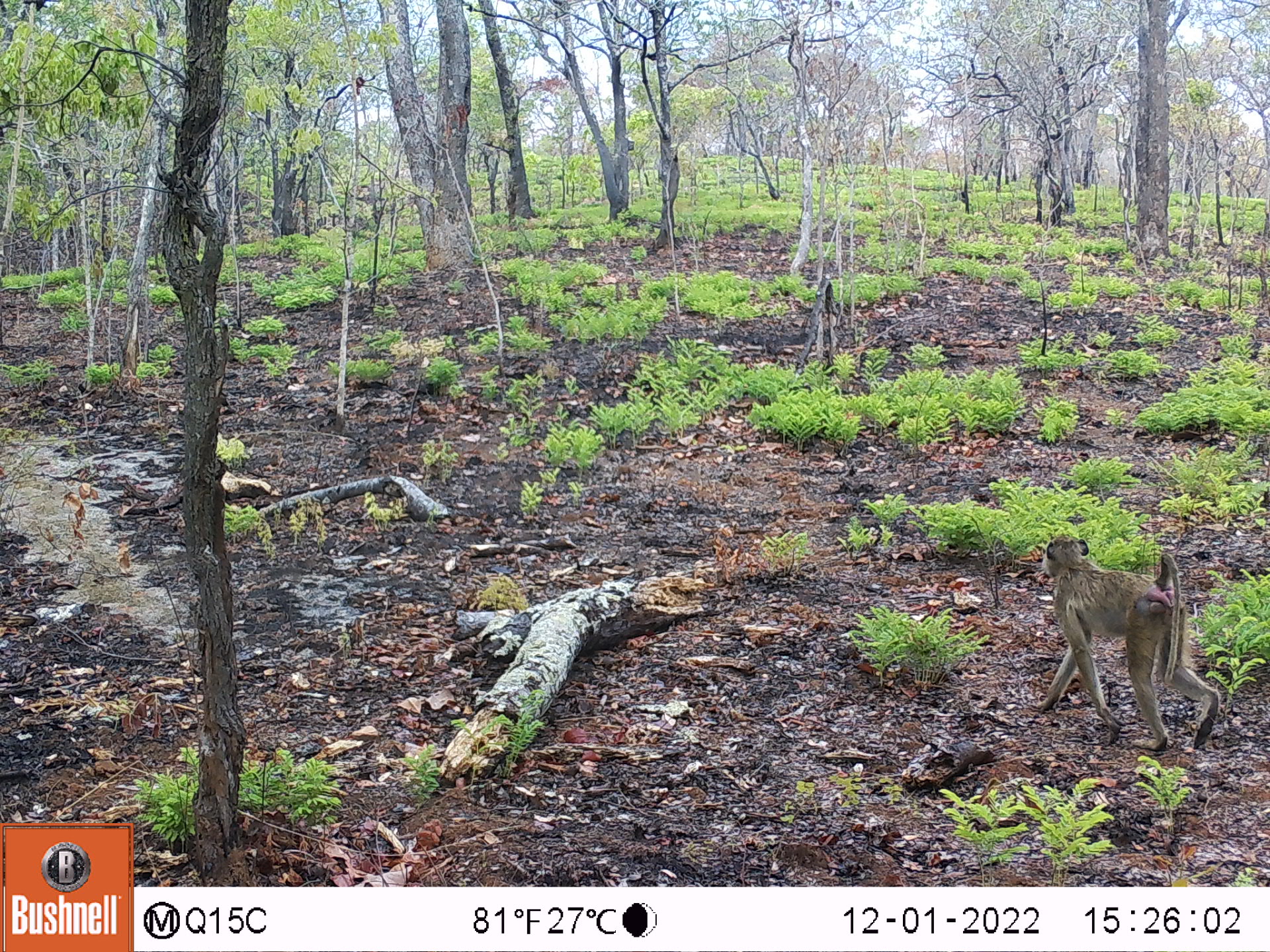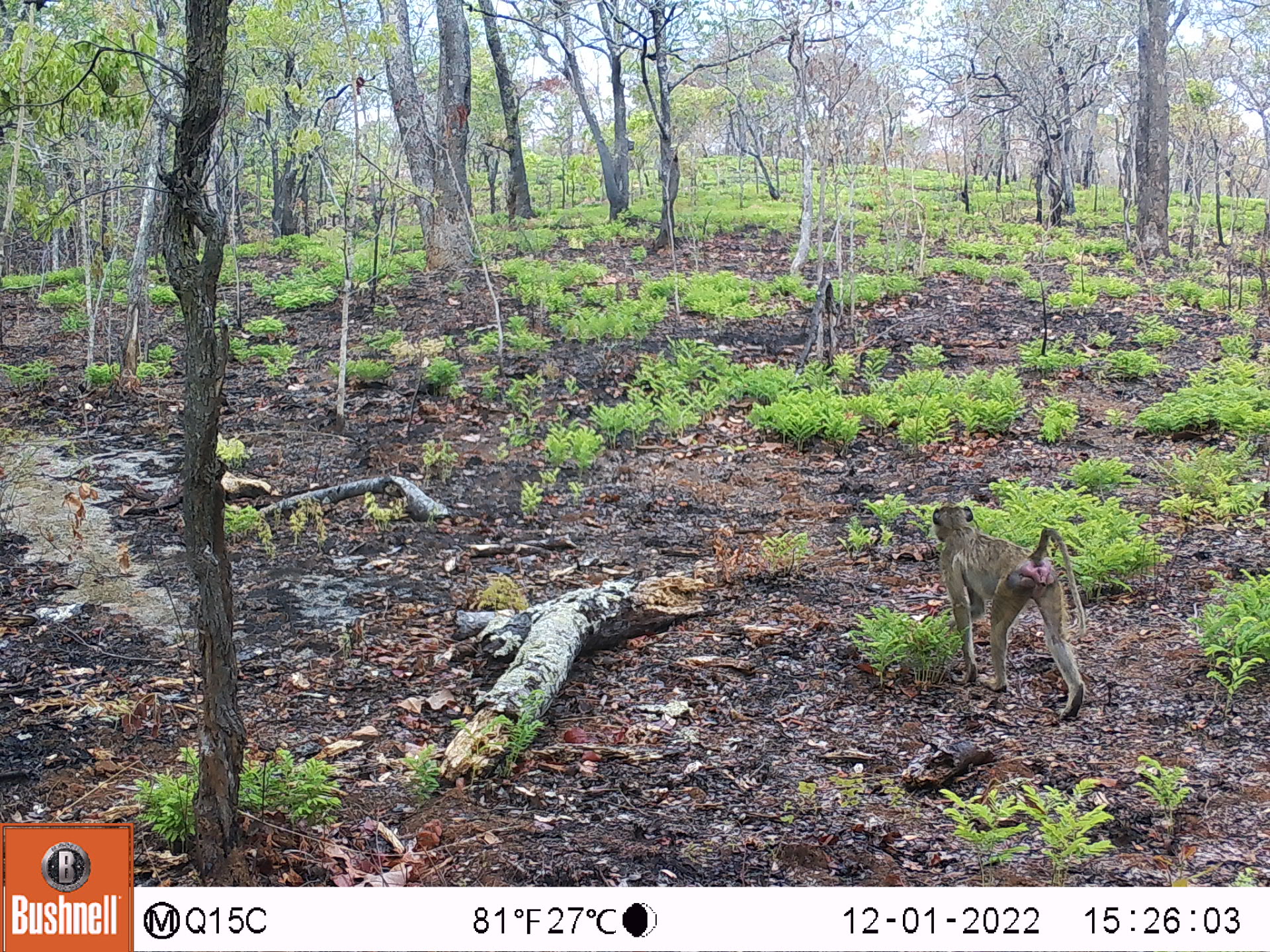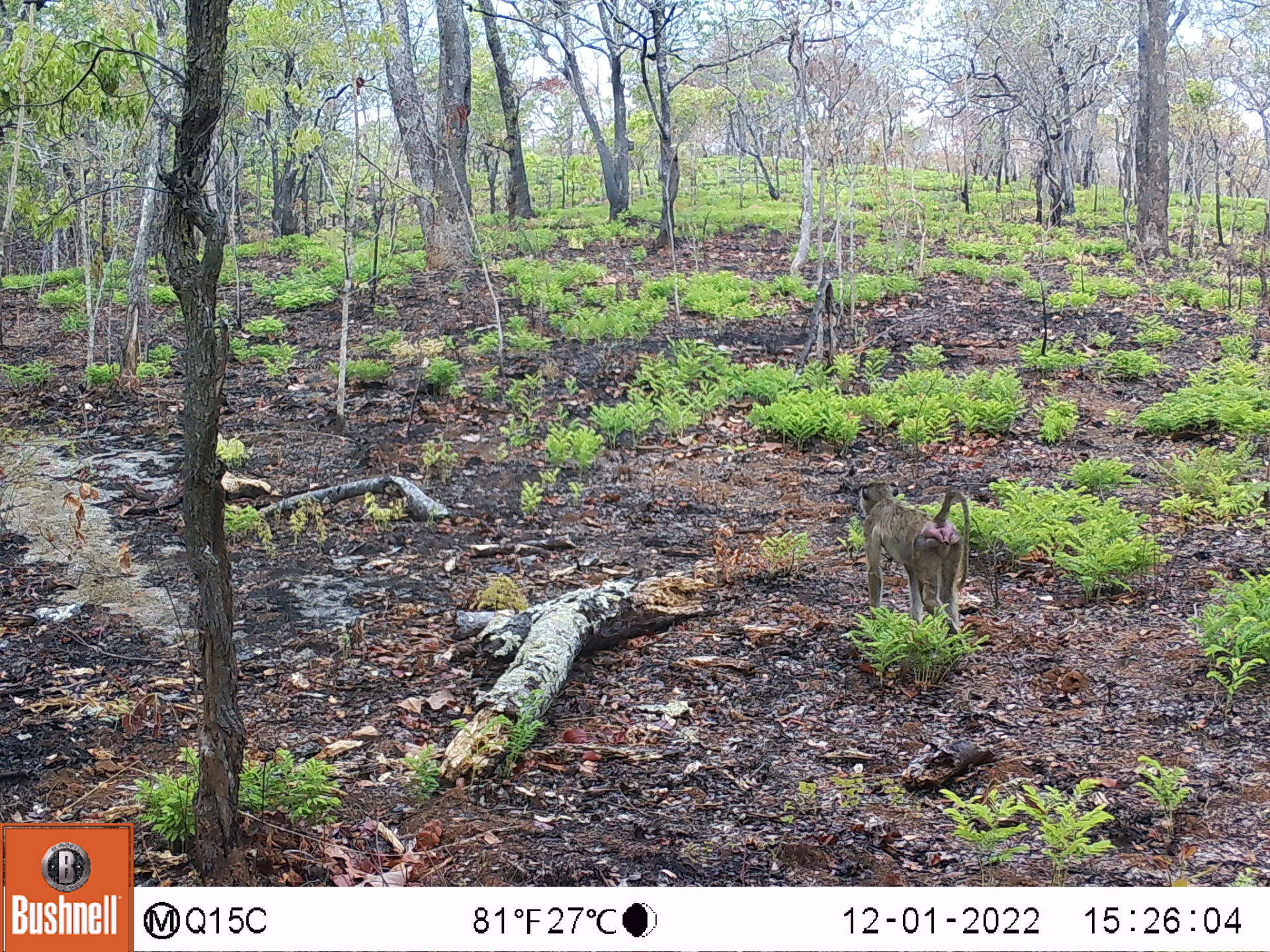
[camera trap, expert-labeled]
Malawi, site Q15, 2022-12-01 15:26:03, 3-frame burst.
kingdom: Animalia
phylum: Chordata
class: Mammalia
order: Primates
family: Cercopithecidae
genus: Papio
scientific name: Papio cynocephalus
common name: yellow baboon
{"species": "yellow baboon (Papio cynocephalus)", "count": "1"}